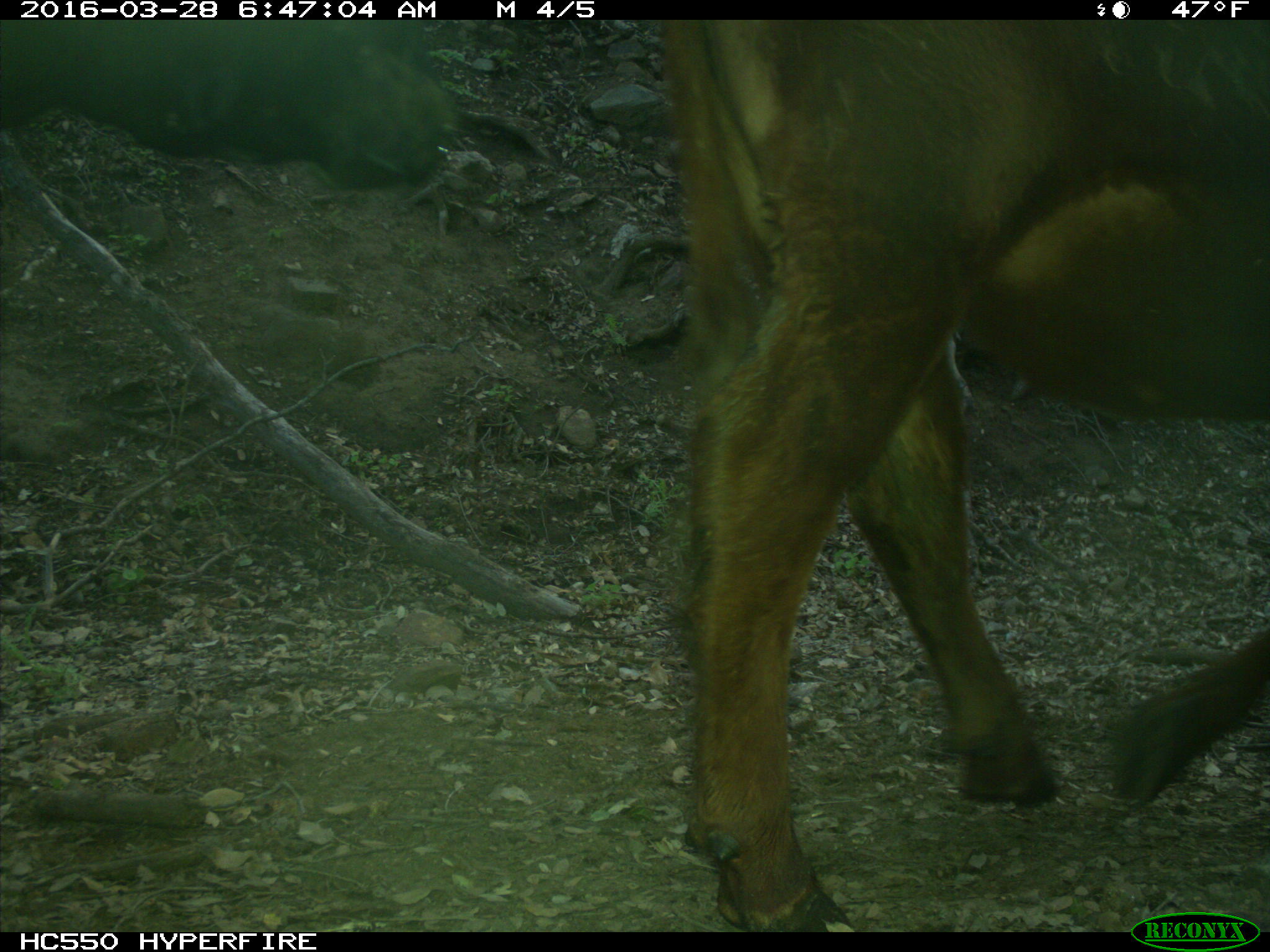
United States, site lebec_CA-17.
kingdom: Animalia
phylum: Chordata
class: Mammalia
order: Artiodactyla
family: Bovidae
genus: Bos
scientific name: Bos taurus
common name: domestic cow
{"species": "Bos taurus (domestic cow)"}